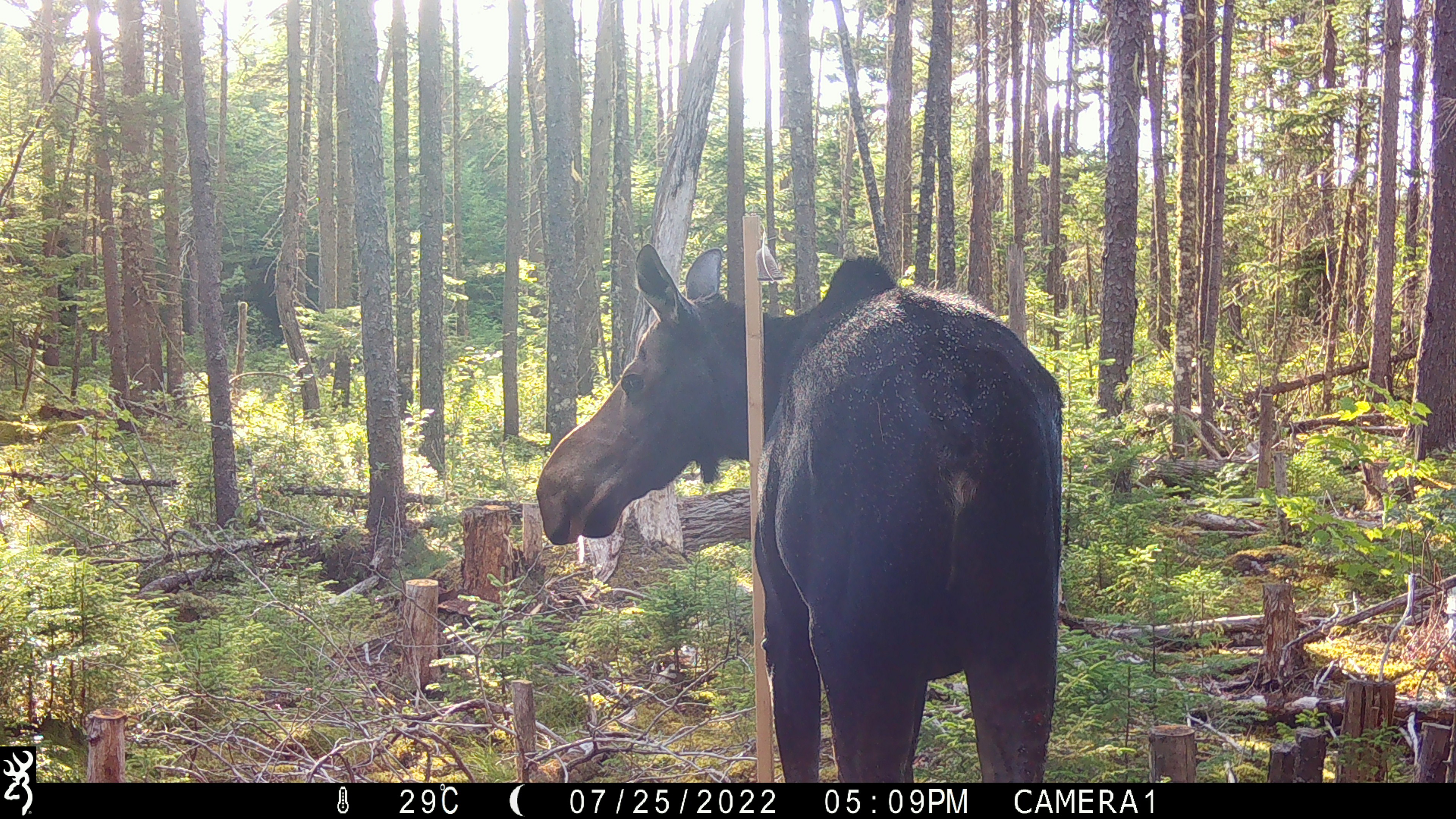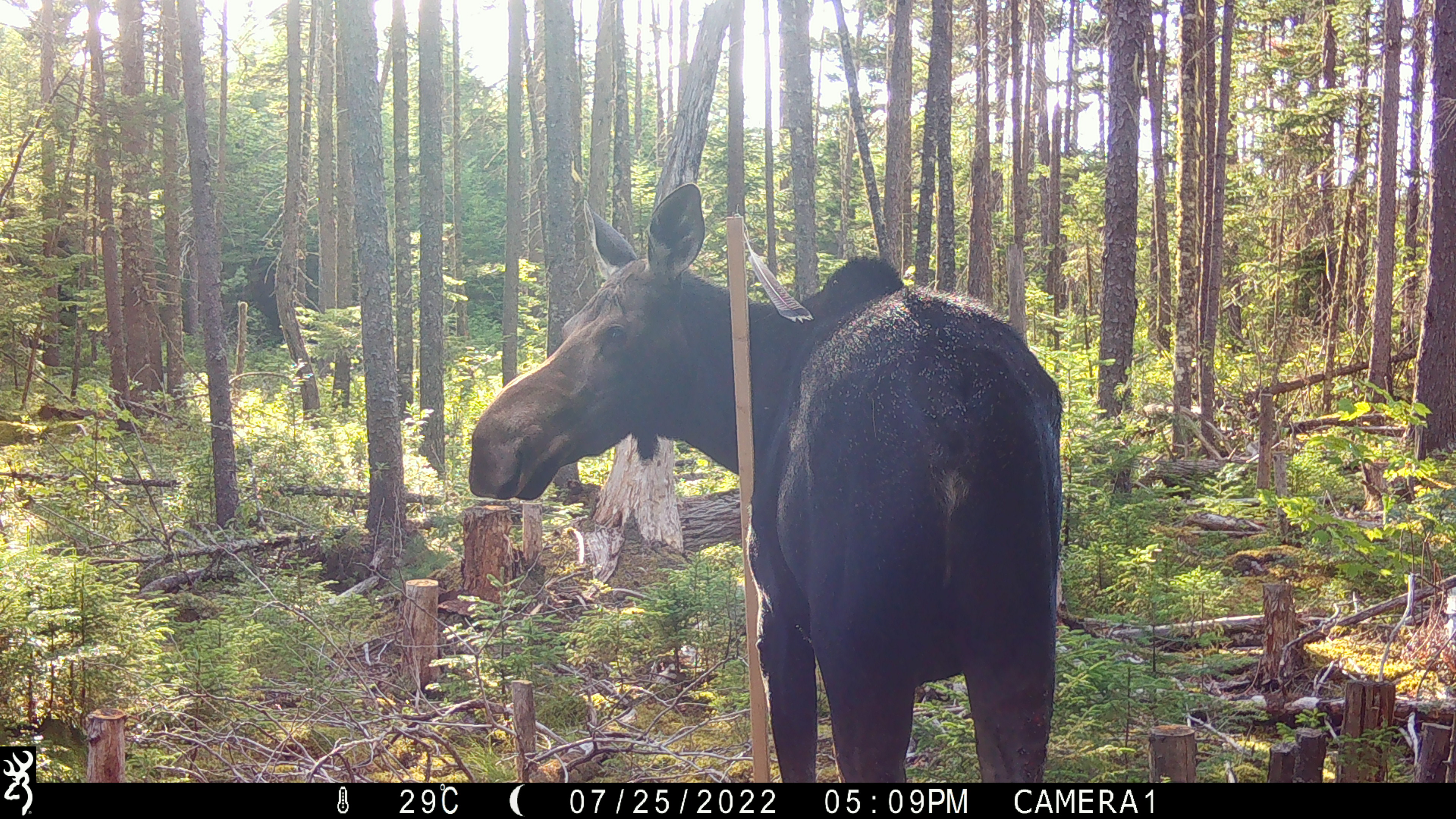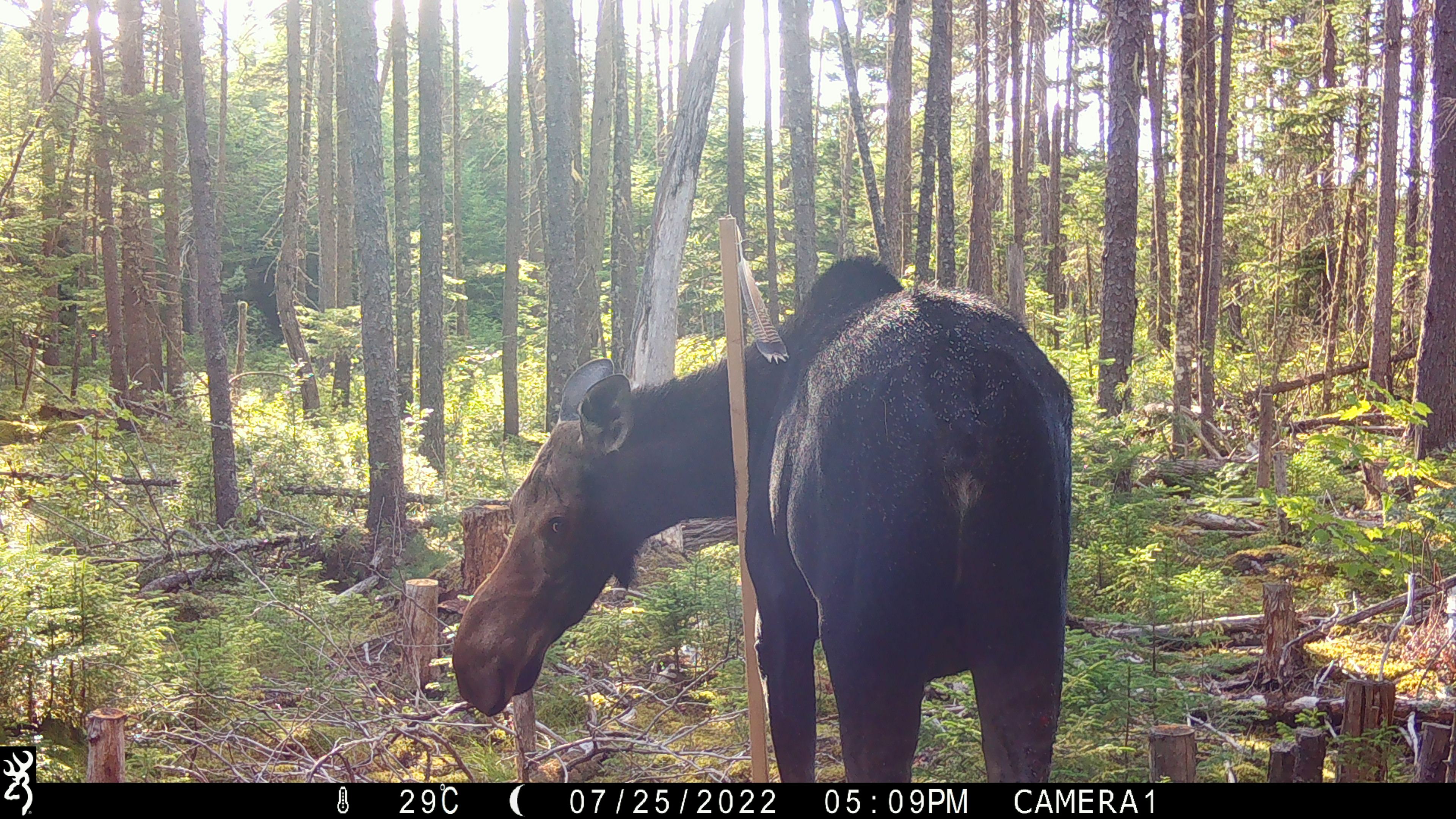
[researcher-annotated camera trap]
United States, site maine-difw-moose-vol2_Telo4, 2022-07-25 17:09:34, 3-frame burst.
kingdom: Animalia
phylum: Chordata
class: Mammalia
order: Artiodactyla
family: Cervidae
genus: Alces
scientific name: Alces alces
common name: moose